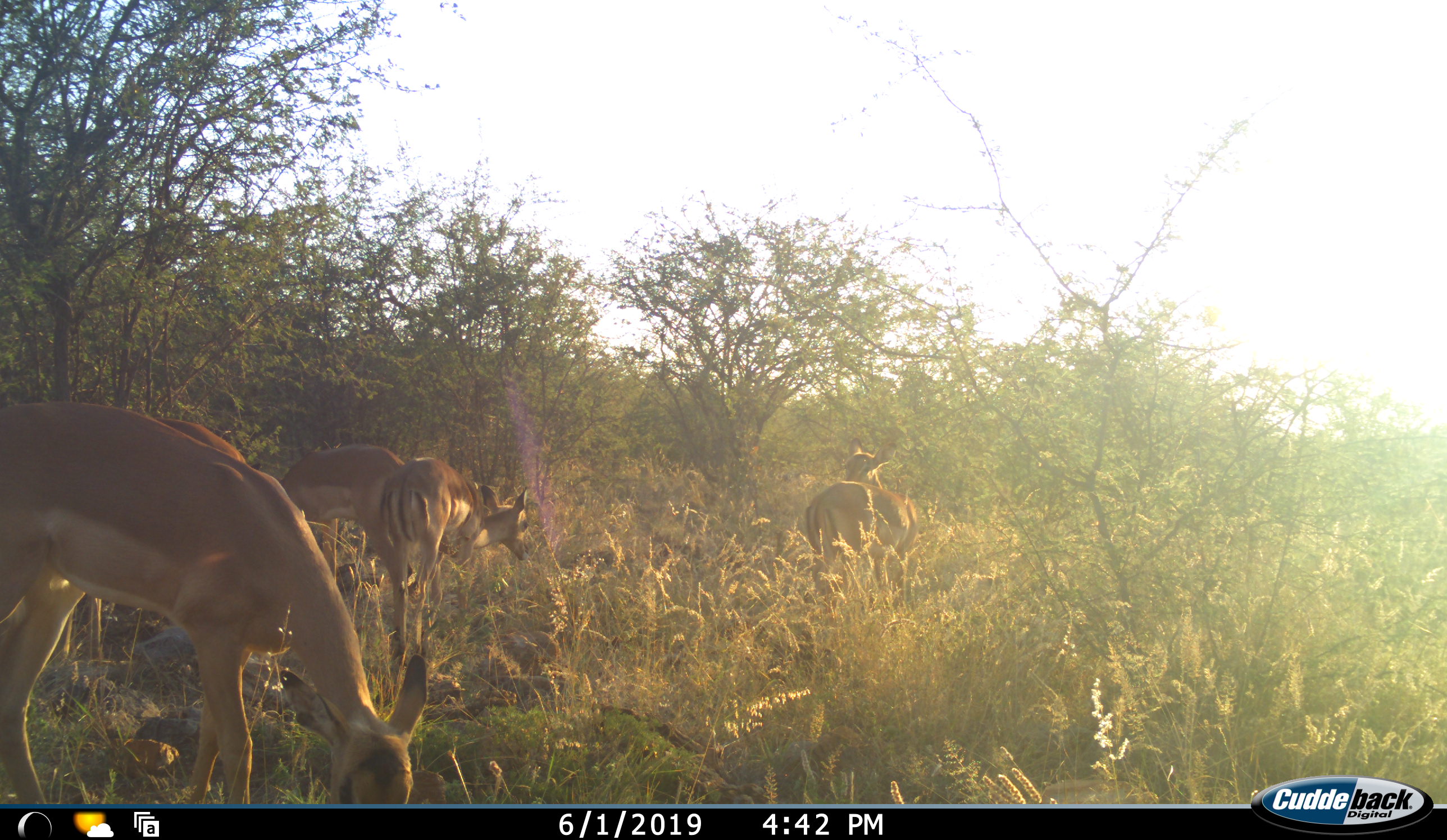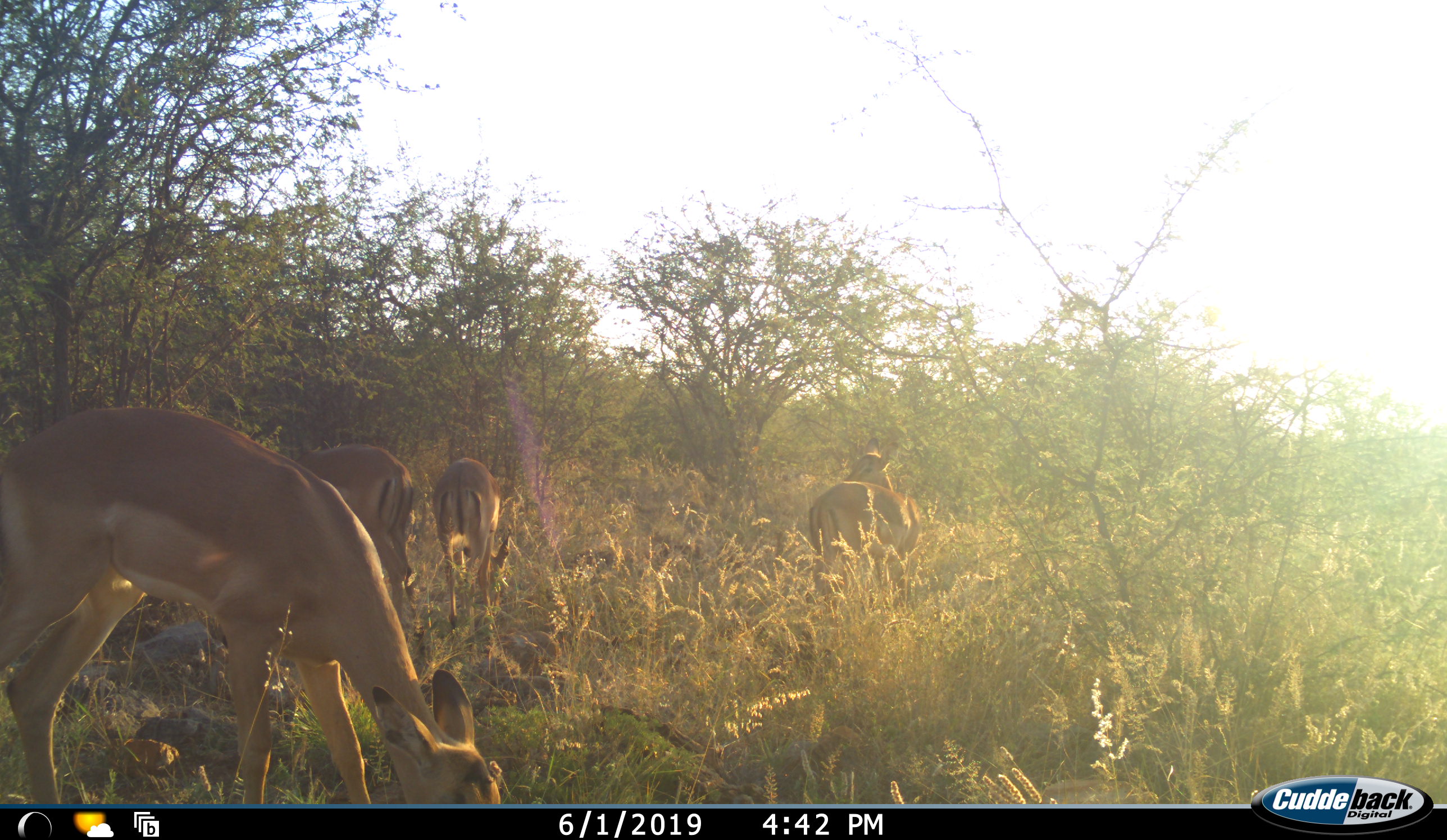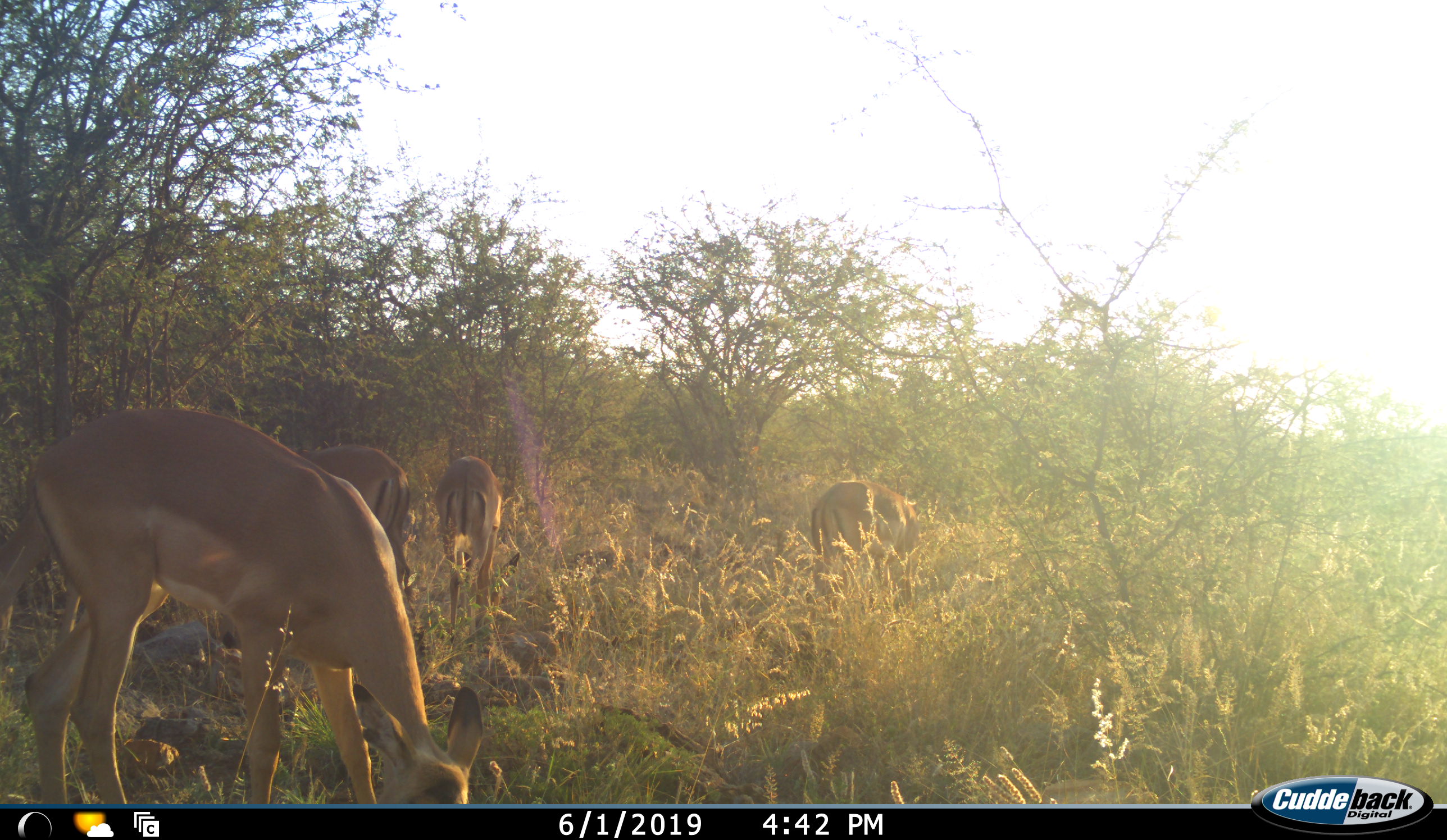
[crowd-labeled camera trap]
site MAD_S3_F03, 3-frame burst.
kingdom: Animalia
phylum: Chordata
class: Mammalia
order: Artiodactyla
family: Bovidae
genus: Aepyceros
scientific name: Aepyceros melampus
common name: impala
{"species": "impala (Aepyceros melampus)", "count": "5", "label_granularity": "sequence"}